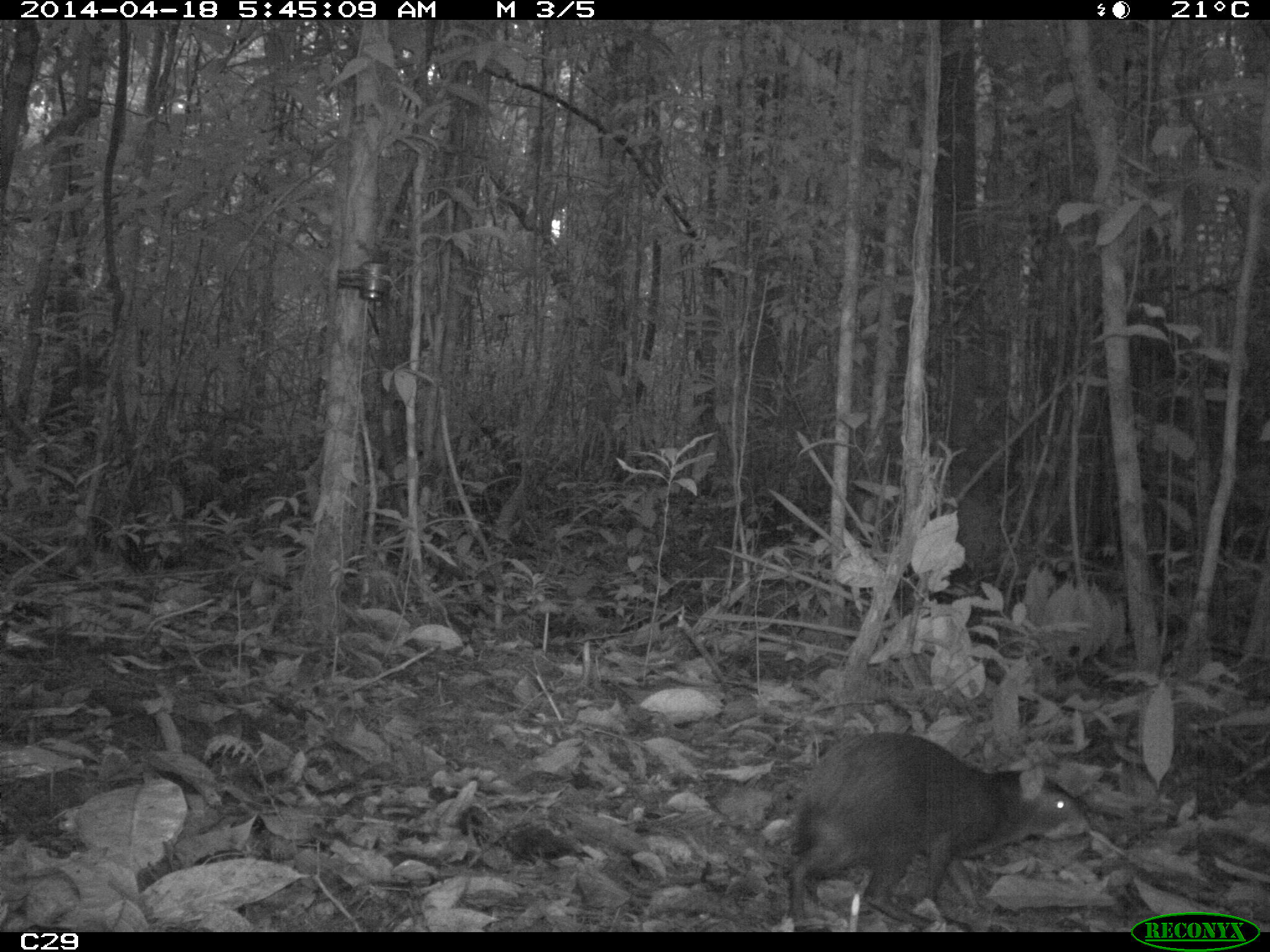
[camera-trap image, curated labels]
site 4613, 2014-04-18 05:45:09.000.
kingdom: Animalia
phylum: Chordata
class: Mammalia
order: Rodentia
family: Dasyproctidae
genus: Dasyprocta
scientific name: Dasyprocta leporina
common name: red-rumped agouti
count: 1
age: adult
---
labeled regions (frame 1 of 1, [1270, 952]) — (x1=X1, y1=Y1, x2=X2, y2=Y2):
dasyprocta leporina: (x1=785, y1=727, x2=1089, y2=932)